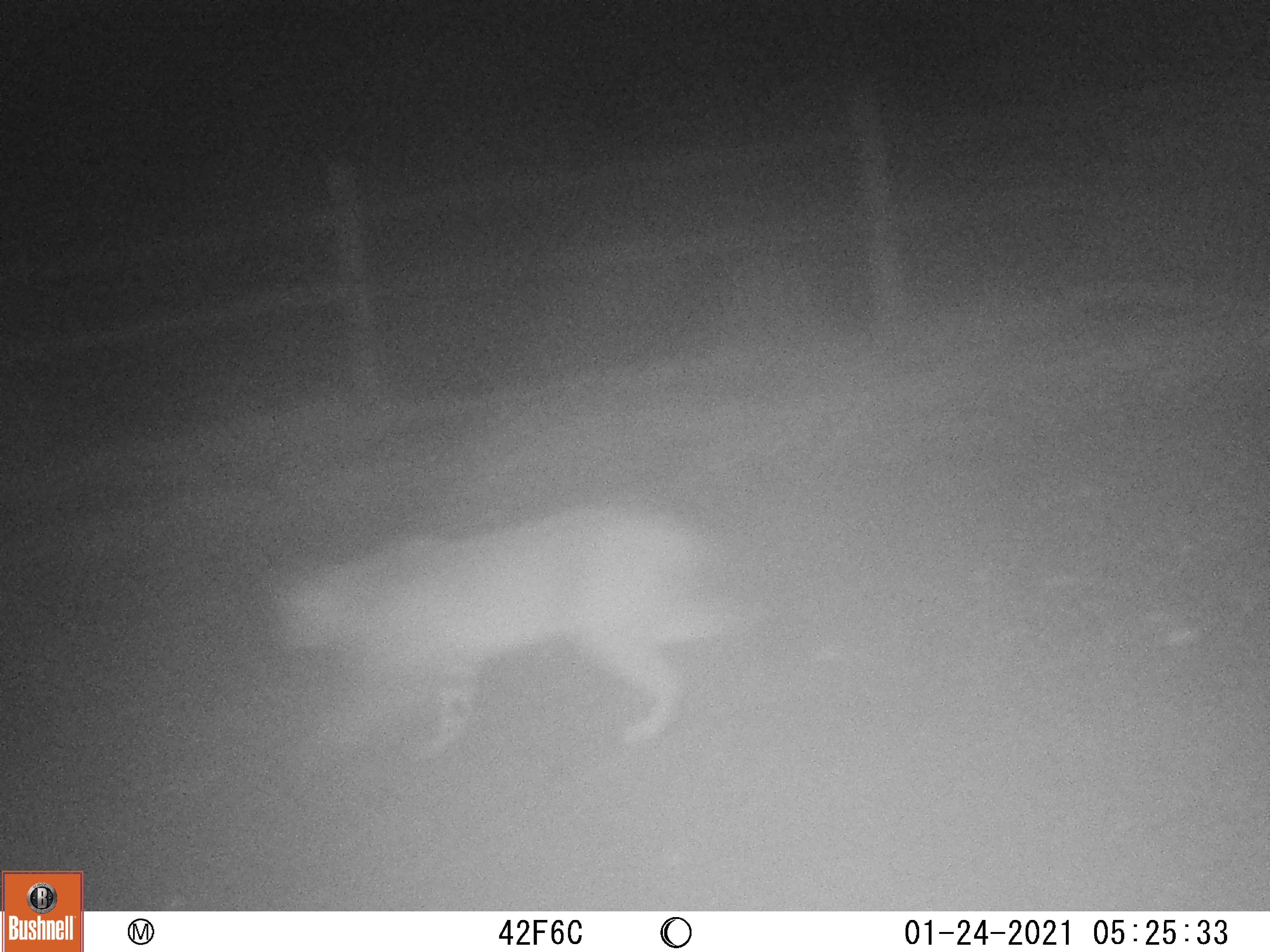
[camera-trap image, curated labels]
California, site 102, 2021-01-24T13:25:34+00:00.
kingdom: Animalia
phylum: Chordata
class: Mammalia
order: Carnivora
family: Felidae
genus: Lynx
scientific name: Lynx rufus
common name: bobcat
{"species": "bobcat (Lynx rufus)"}